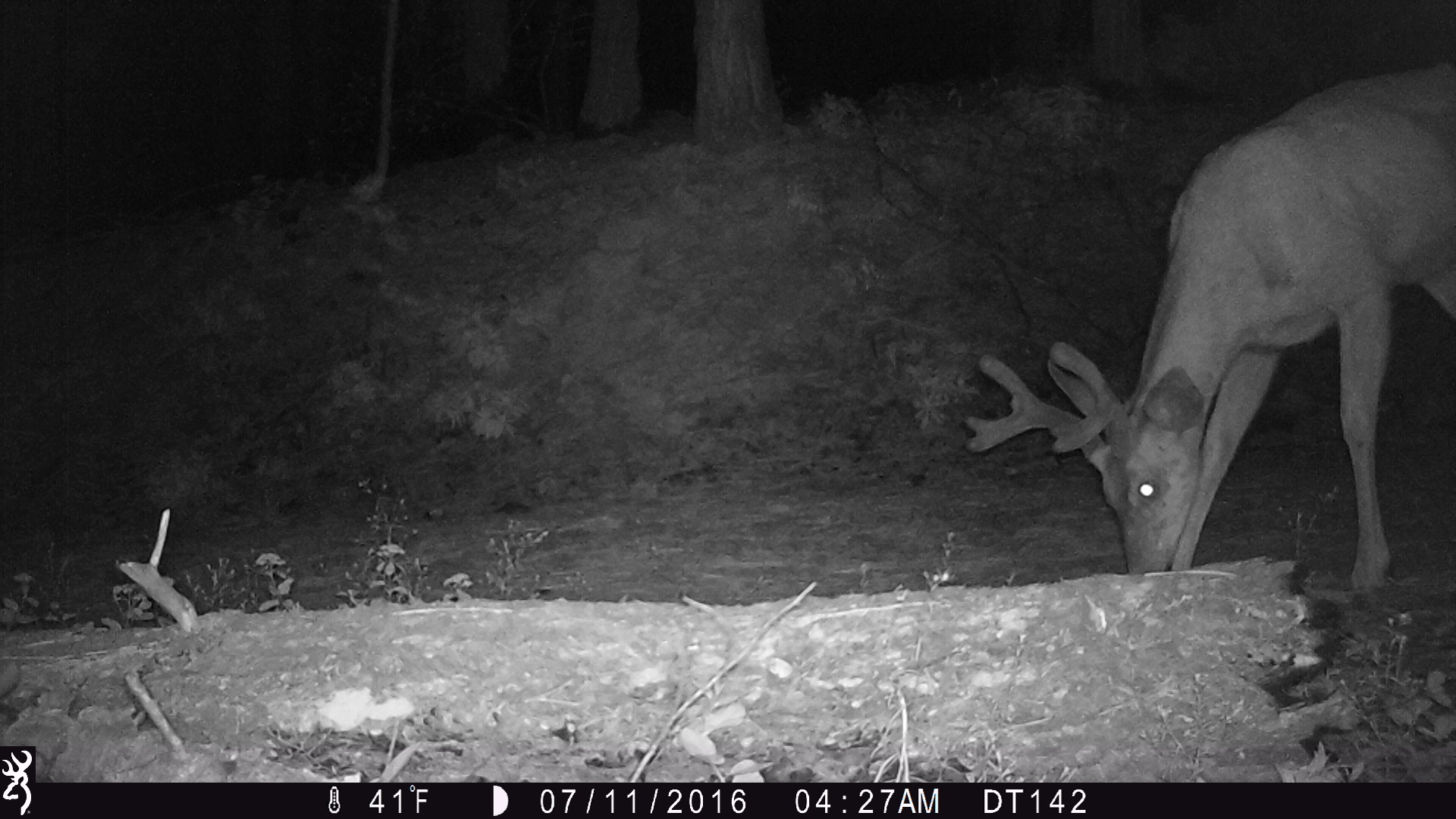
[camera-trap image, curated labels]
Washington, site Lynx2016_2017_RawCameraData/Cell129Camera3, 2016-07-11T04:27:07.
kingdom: Animalia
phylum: Chordata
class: Mammalia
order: Artiodactyla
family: Cervidae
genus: Odocoileus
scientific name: Odocoileus hemionus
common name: mule deer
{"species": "Odocoileus hemionus (mule deer)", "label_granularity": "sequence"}